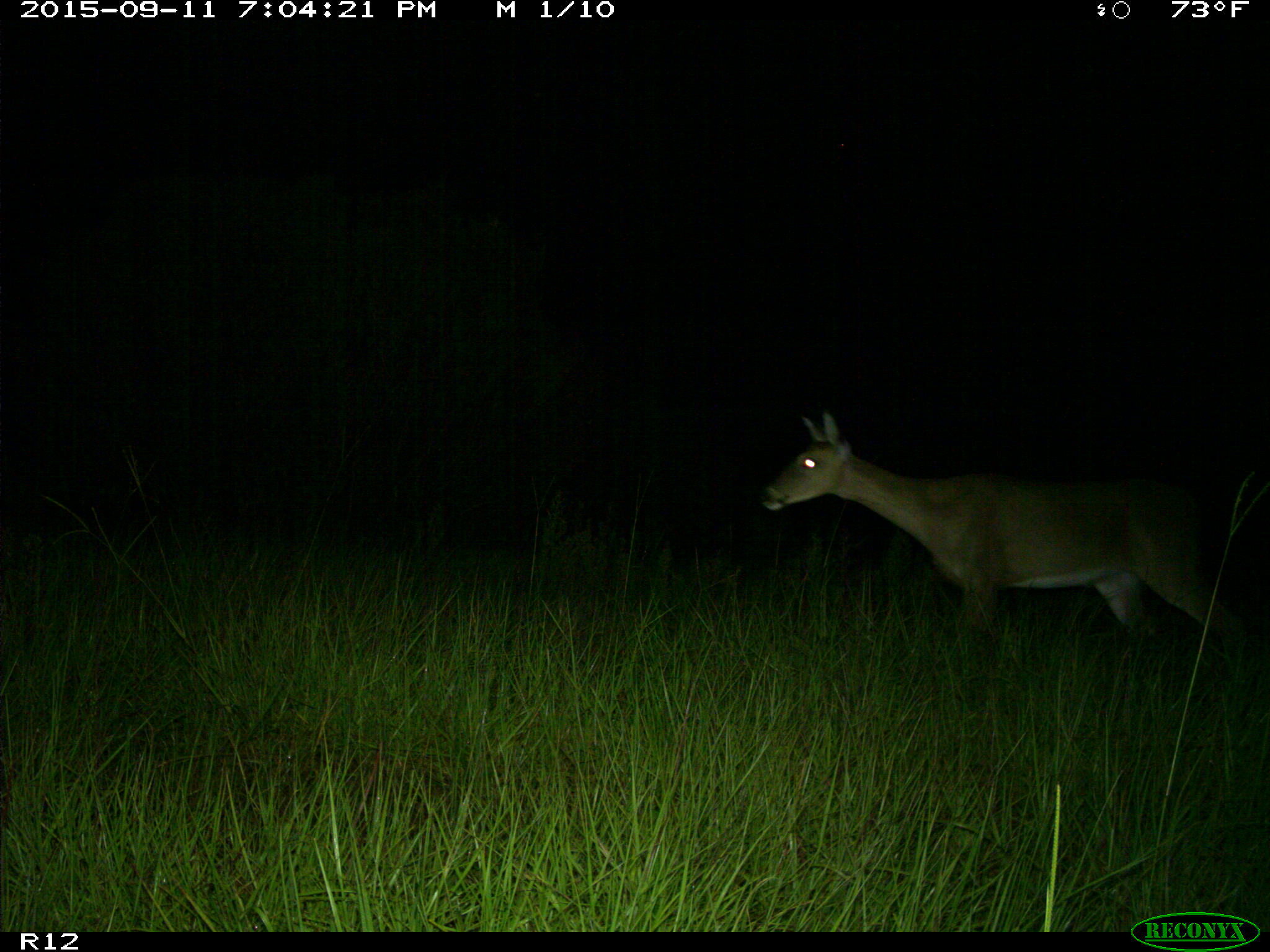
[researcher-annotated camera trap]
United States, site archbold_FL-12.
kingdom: Animalia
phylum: Chordata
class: Mammalia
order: Artiodactyla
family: Cervidae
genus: Odocoileus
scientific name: Odocoileus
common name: deer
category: unidentified deer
Unidentified deer (deer) (Odocoileus).